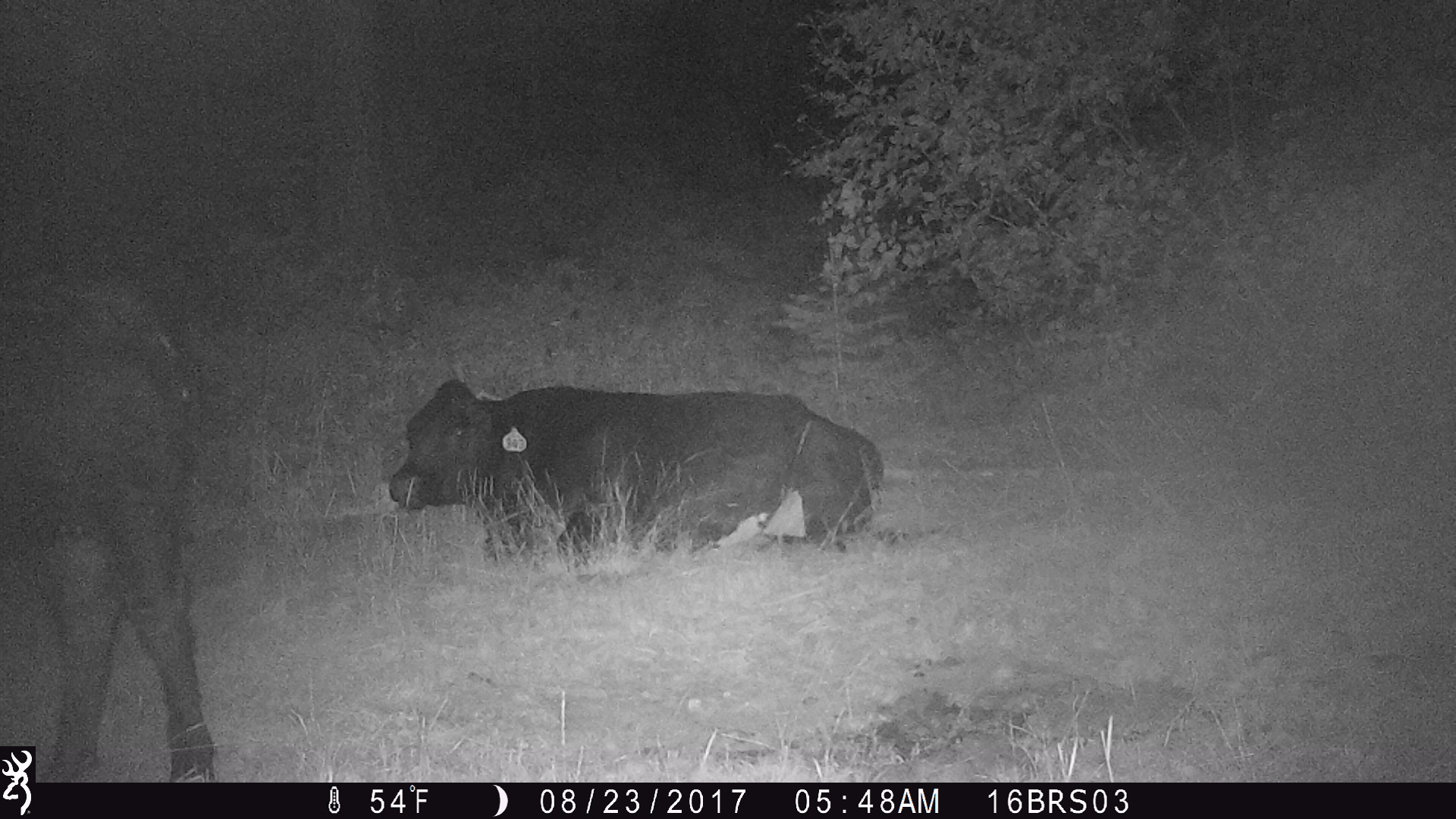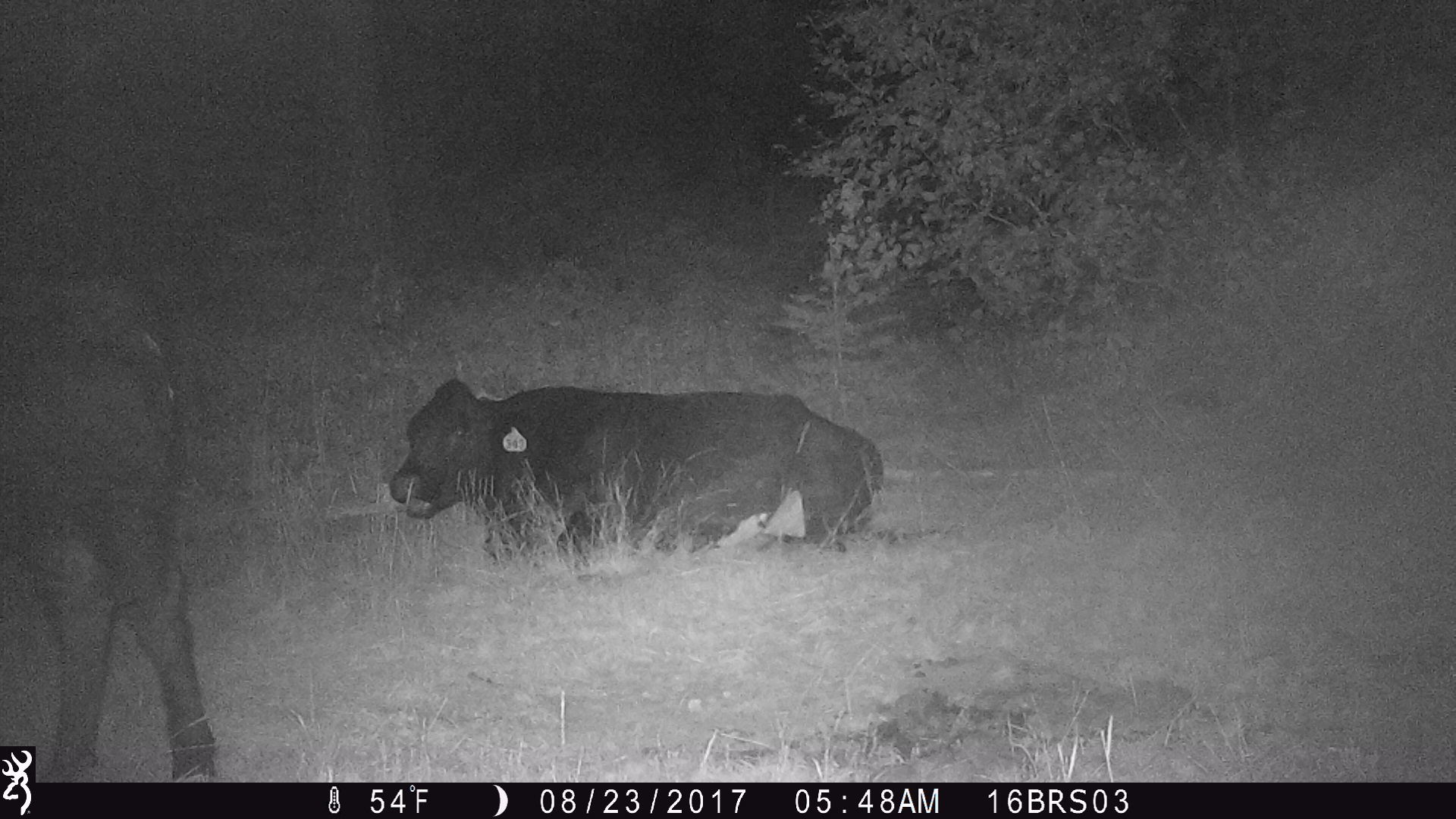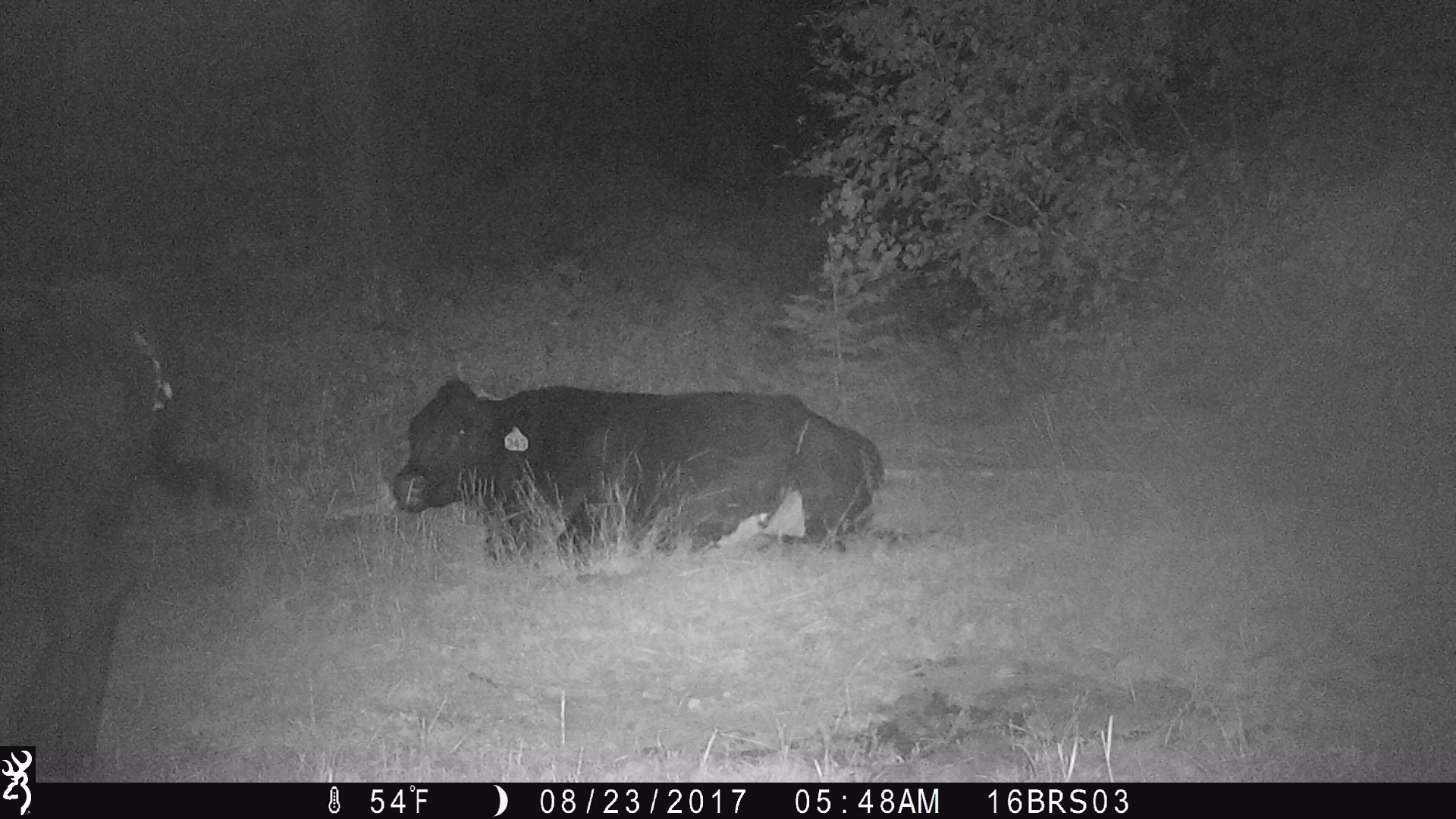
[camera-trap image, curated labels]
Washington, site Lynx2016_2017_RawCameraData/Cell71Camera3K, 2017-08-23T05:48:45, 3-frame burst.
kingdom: Animalia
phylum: Chordata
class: Mammalia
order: Artiodactyla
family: Bovidae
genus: Bos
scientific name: Bos taurus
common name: domestic cattle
Domestic cattle (Bos taurus). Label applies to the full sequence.